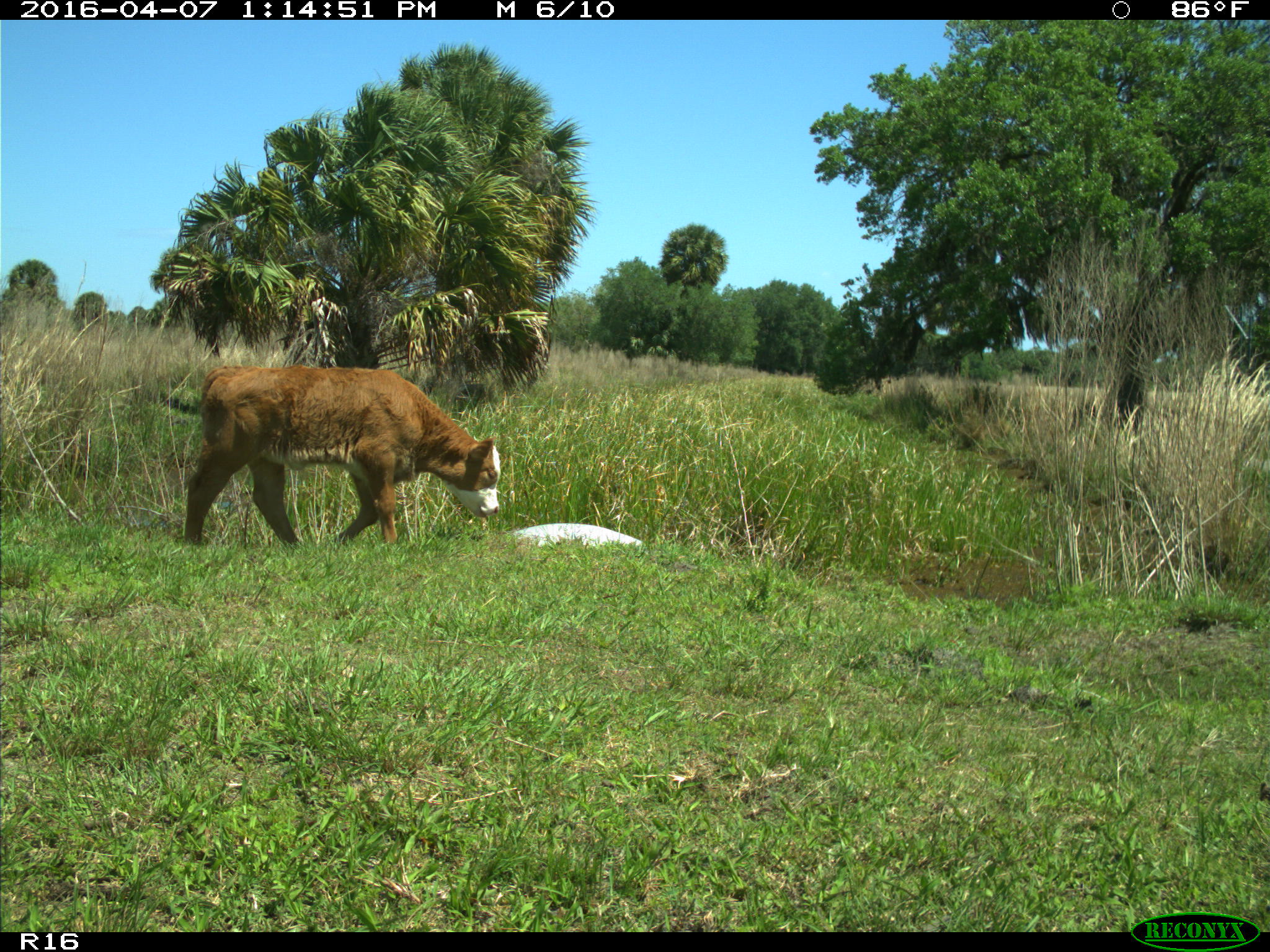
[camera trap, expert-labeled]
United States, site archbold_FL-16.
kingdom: Animalia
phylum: Chordata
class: Mammalia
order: Artiodactyla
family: Bovidae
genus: Bos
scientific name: Bos taurus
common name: domestic cow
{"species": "Bos taurus (domestic cow)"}